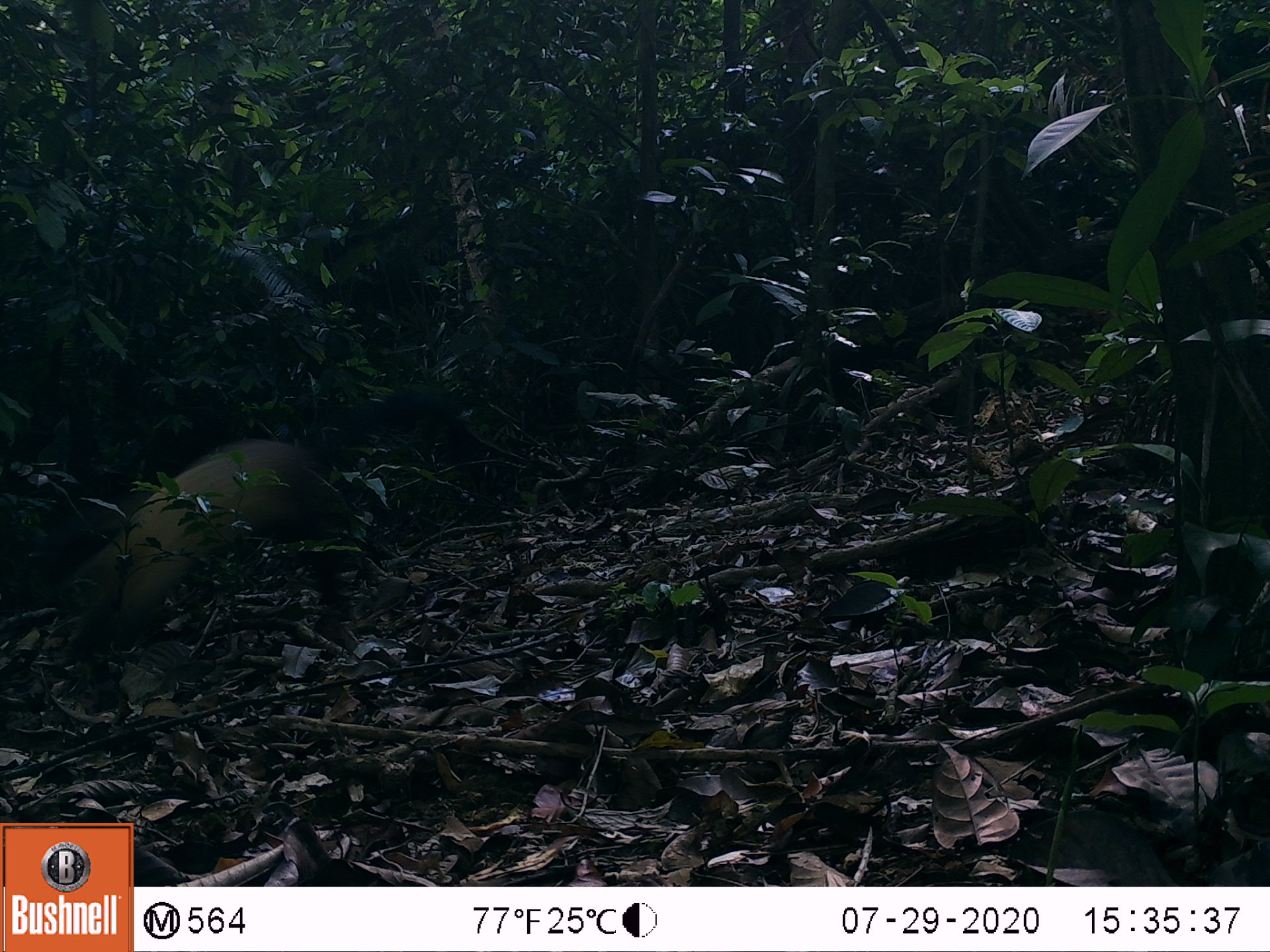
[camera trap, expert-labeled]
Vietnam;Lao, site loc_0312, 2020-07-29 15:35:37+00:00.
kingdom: Animalia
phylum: Chordata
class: Mammalia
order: Carnivora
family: Mustelidae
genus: Martes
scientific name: Martes flavigula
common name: yellow-throated marten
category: yellow throated marten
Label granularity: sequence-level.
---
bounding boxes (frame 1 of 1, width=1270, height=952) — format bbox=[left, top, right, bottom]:
yellow throated marten: bbox=[64, 385, 496, 630]